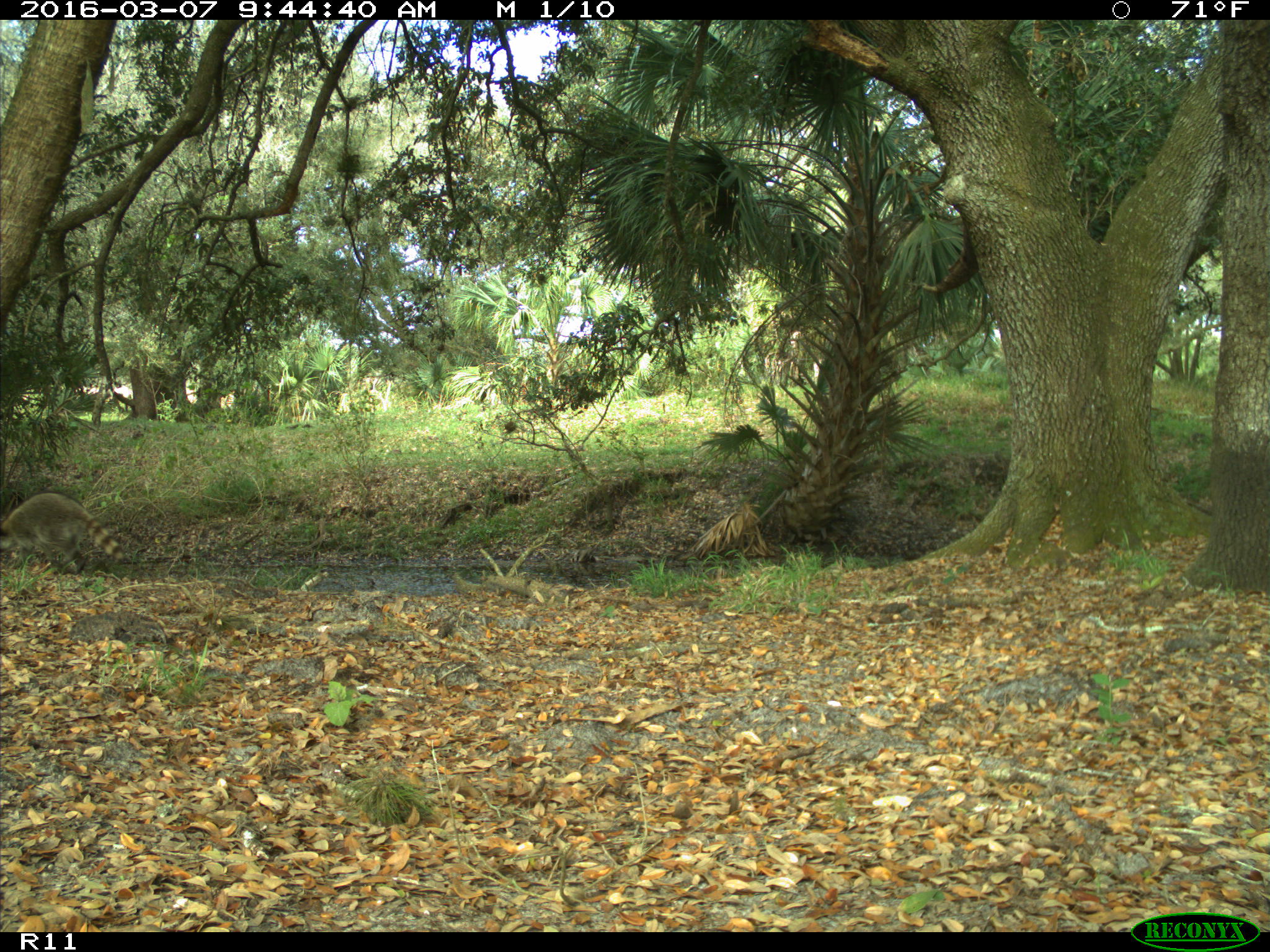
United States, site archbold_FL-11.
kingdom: Animalia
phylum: Chordata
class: Mammalia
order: Carnivora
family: Procyonidae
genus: Procyon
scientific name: Procyon lotor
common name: common raccoon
Procyon lotor (common raccoon).